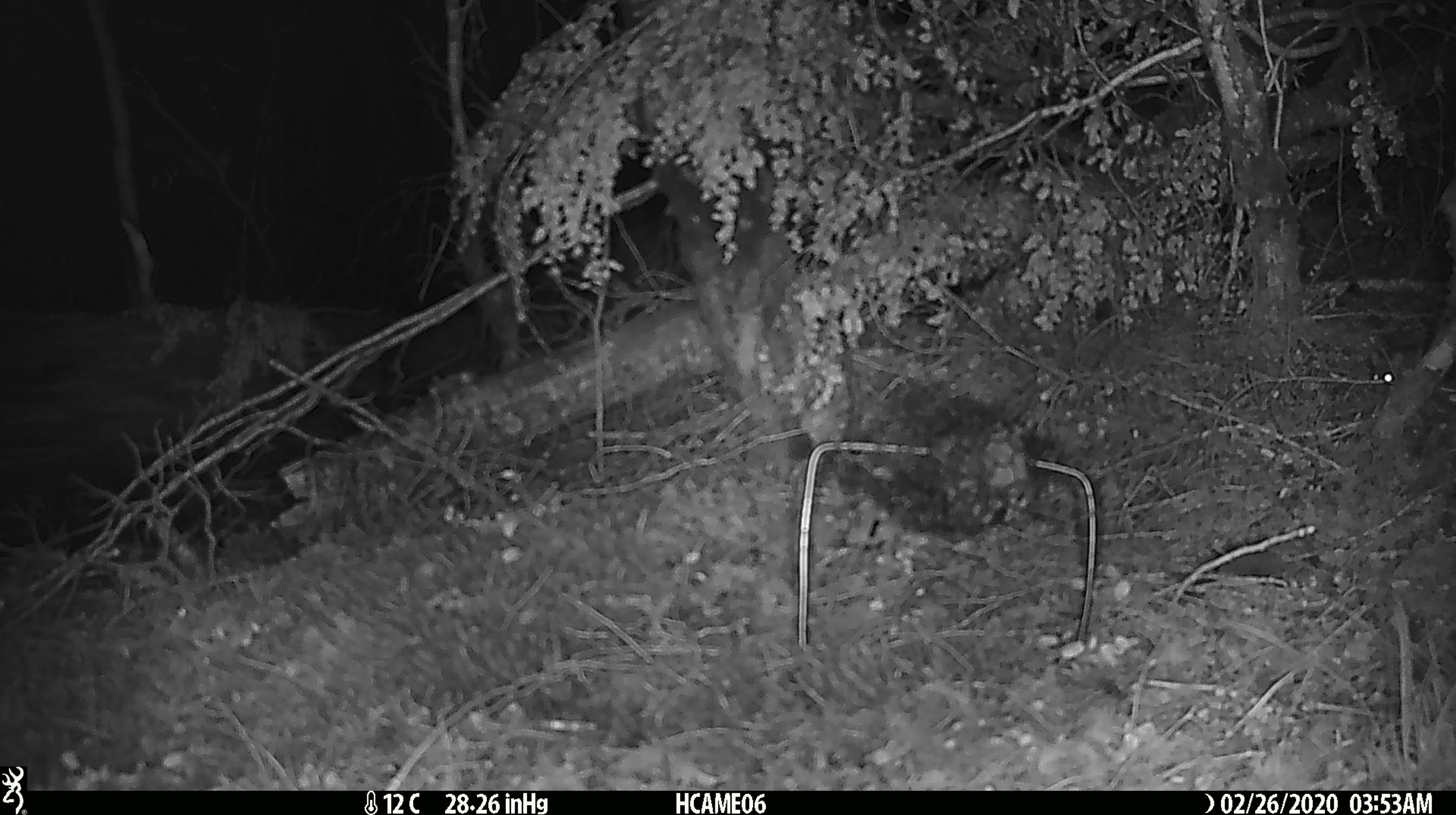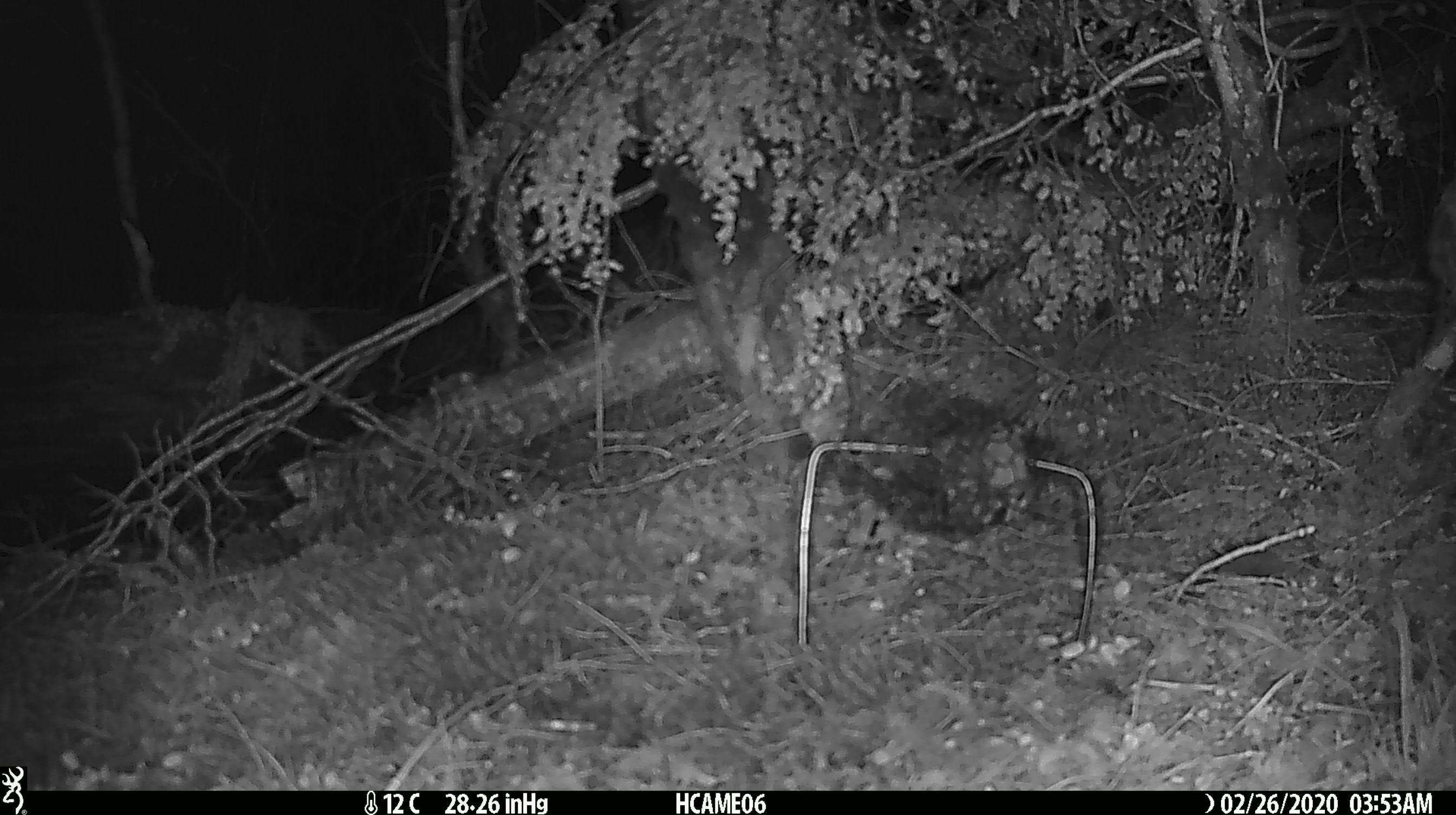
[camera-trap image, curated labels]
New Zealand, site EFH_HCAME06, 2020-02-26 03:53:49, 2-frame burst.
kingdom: Animalia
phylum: Chordata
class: Mammalia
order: Rodentia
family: Muridae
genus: Mus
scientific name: Mus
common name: mouse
Mouse (Mus).